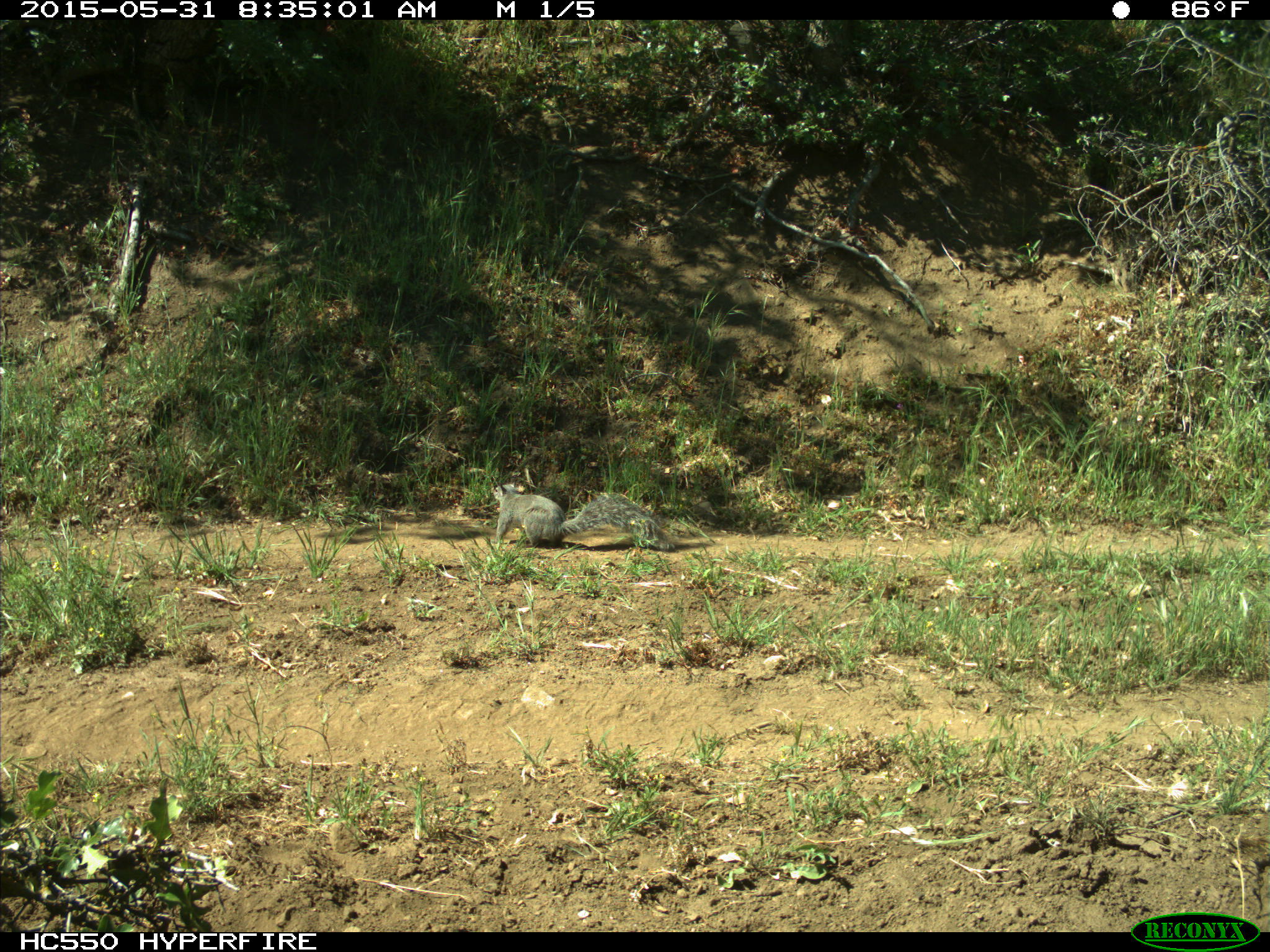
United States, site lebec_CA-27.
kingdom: Animalia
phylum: Chordata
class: Mammalia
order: Rodentia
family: Sciuridae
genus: Sciurus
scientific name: Sciurus carolinensis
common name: eastern gray squirrel